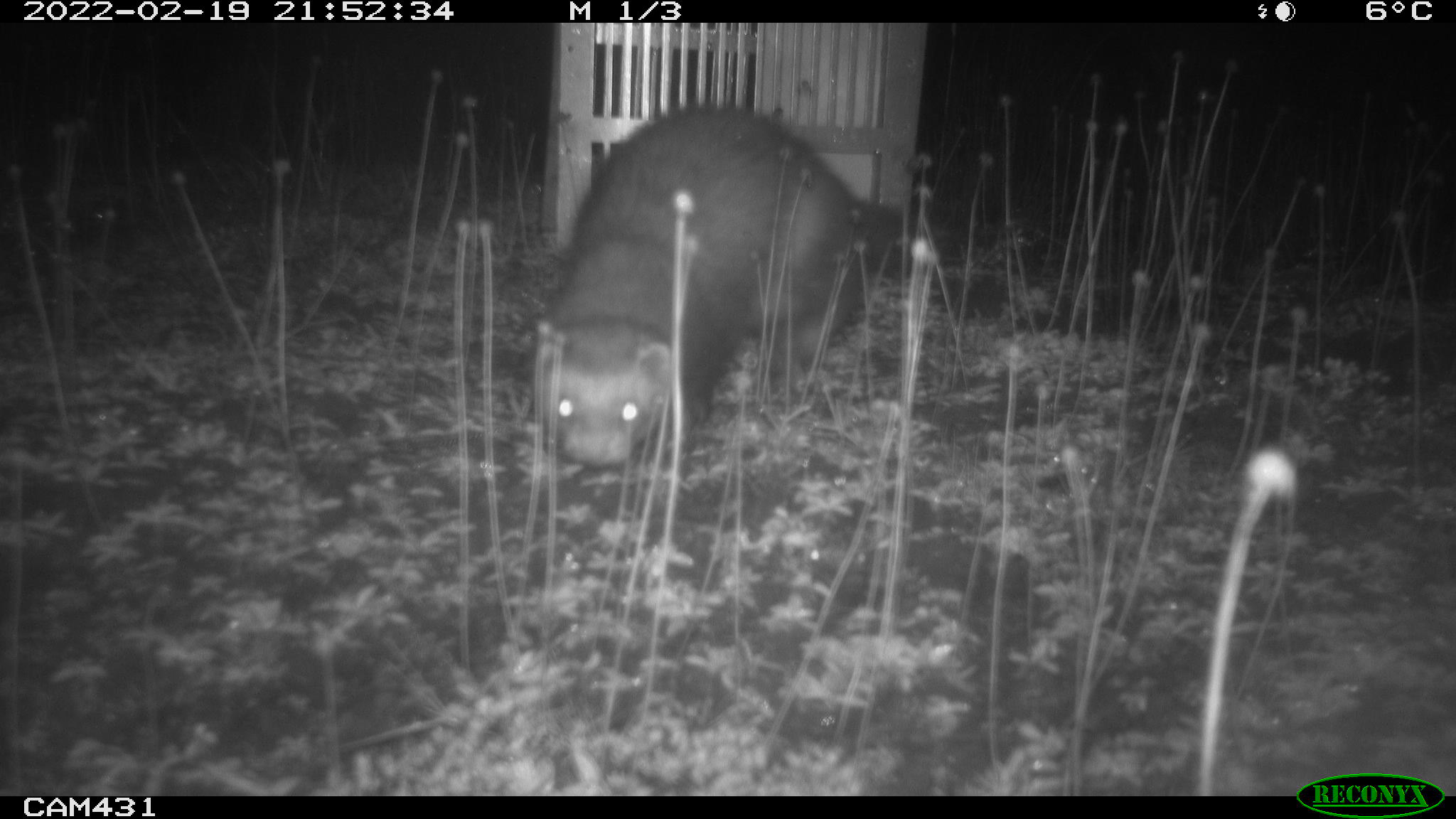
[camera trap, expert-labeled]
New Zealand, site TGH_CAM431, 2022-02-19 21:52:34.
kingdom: Animalia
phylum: Chordata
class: Mammalia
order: Carnivora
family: Mustelidae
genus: Mustela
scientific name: Mustela furo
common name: ferret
Ferret (Mustela furo).